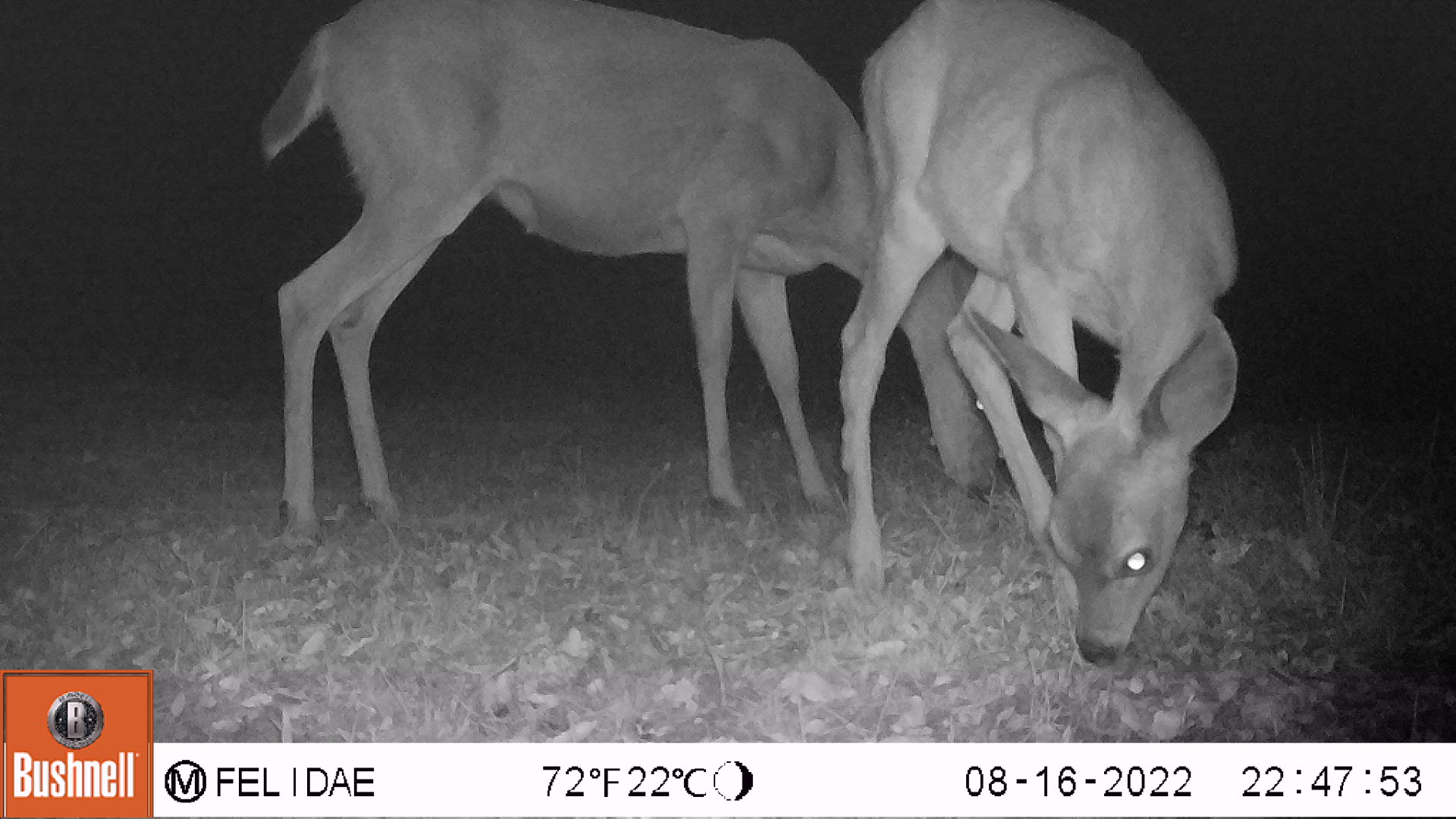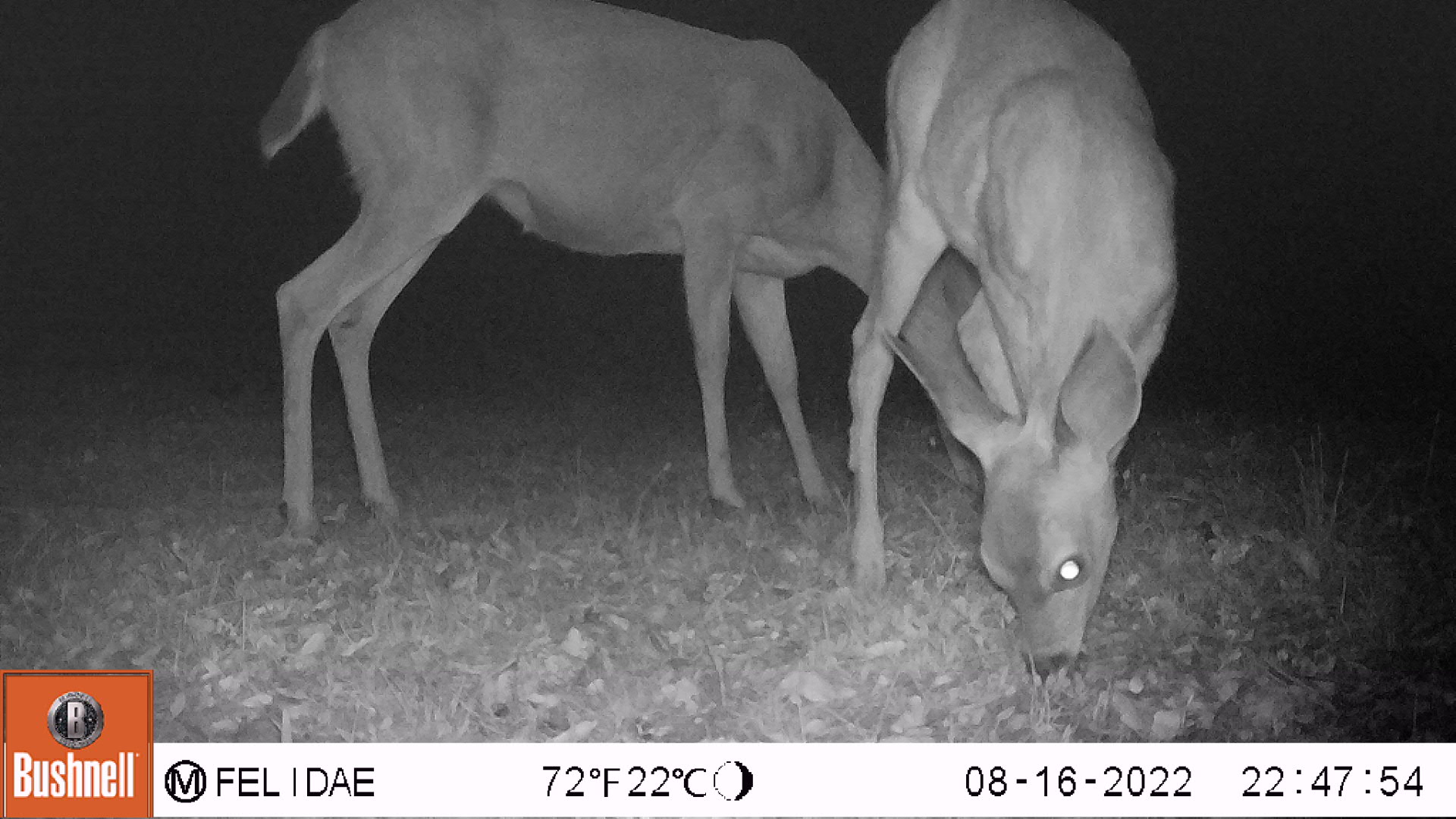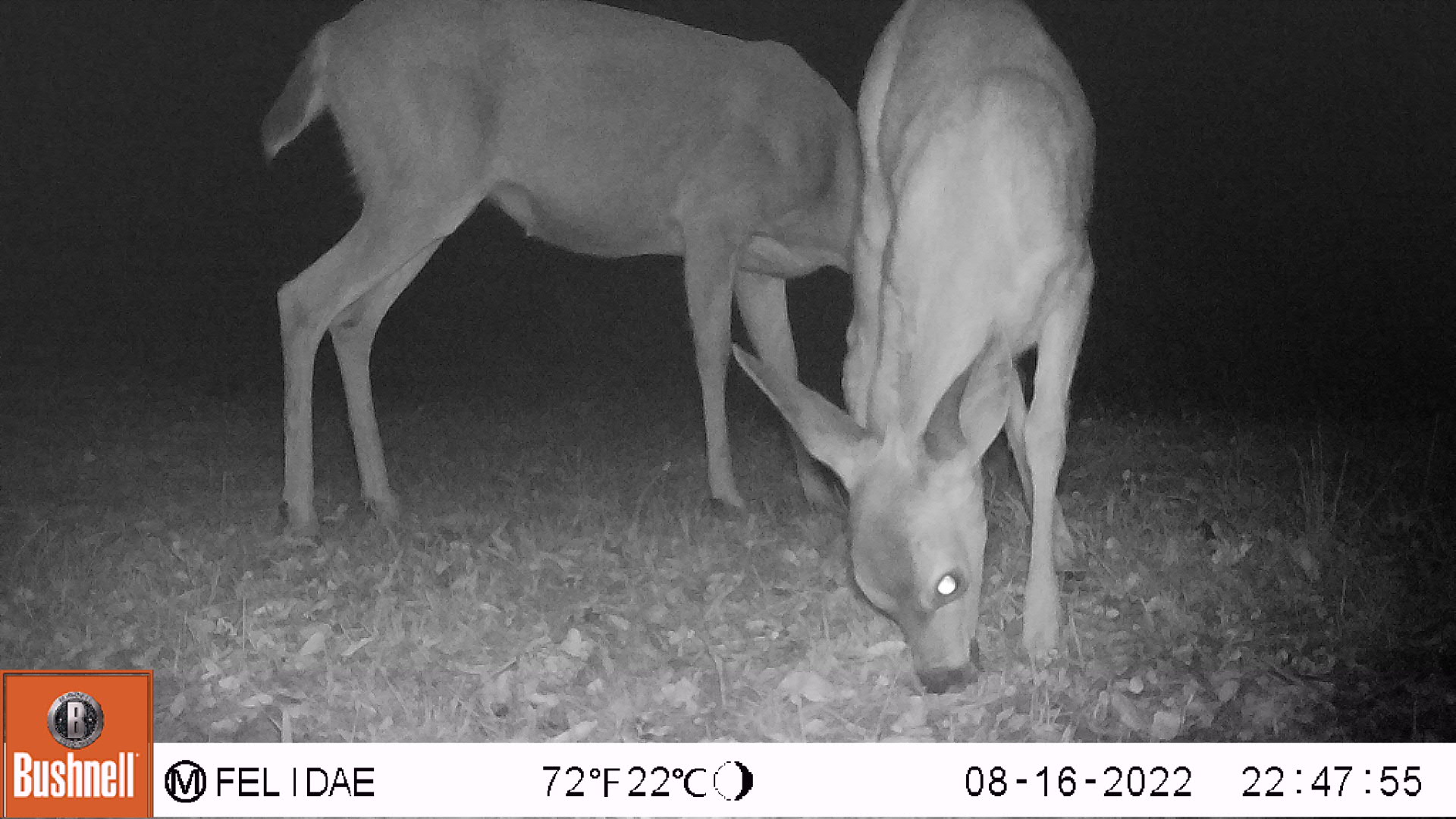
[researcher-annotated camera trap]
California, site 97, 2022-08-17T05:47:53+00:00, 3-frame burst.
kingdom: Animalia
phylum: Chordata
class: Mammalia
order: Artiodactyla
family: Cervidae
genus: Odocoileus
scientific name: Odocoileus hemionus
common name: mule deer